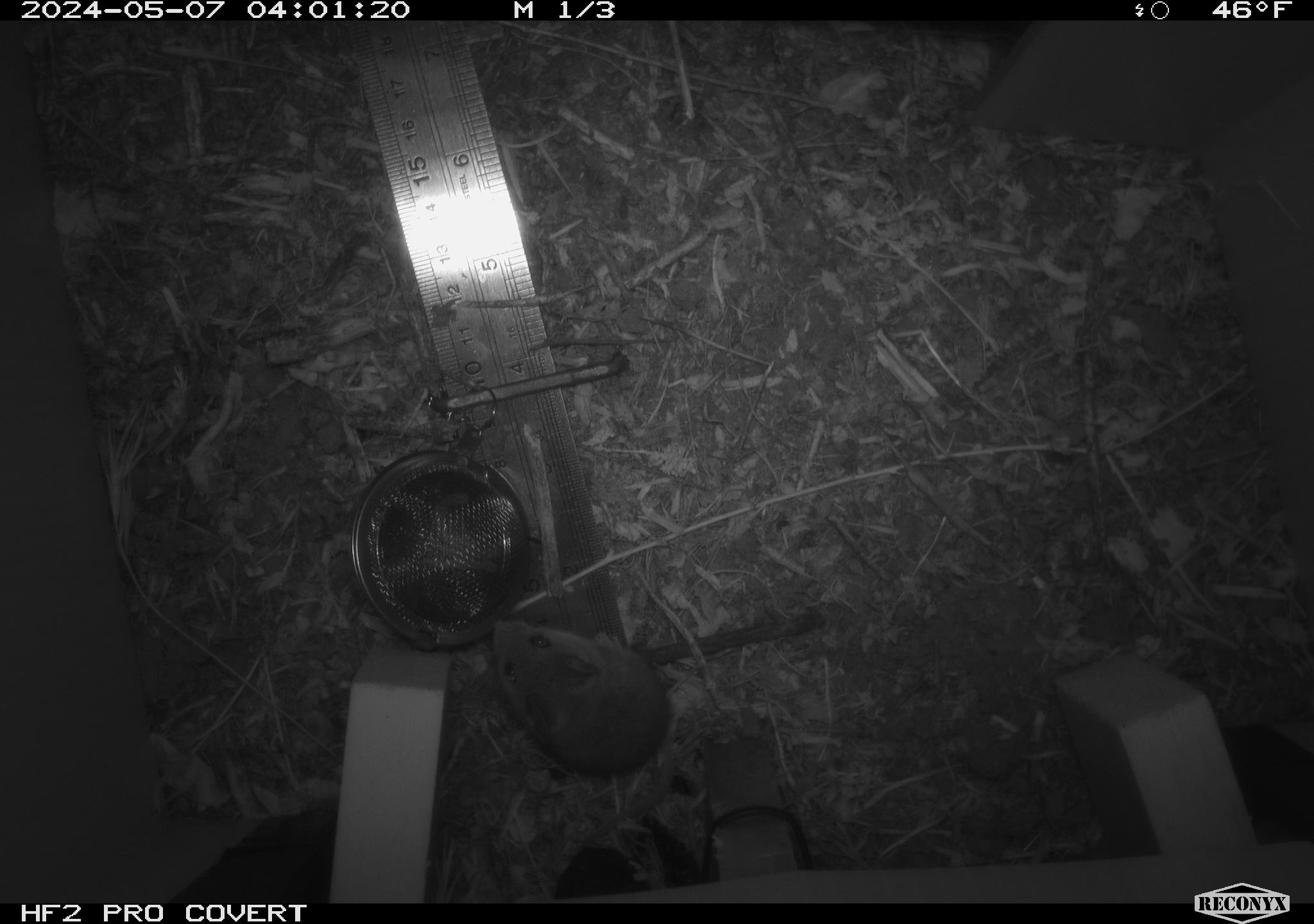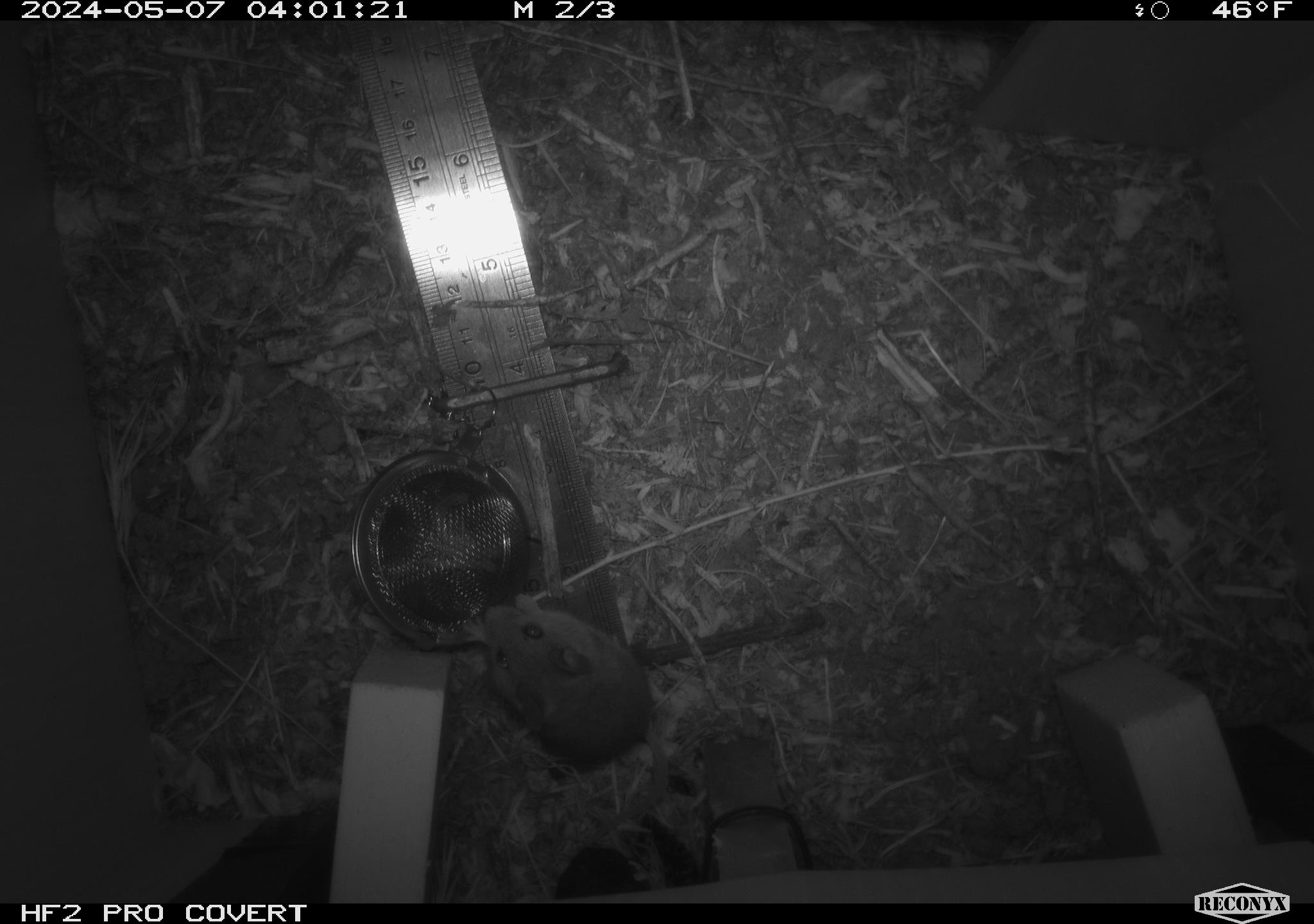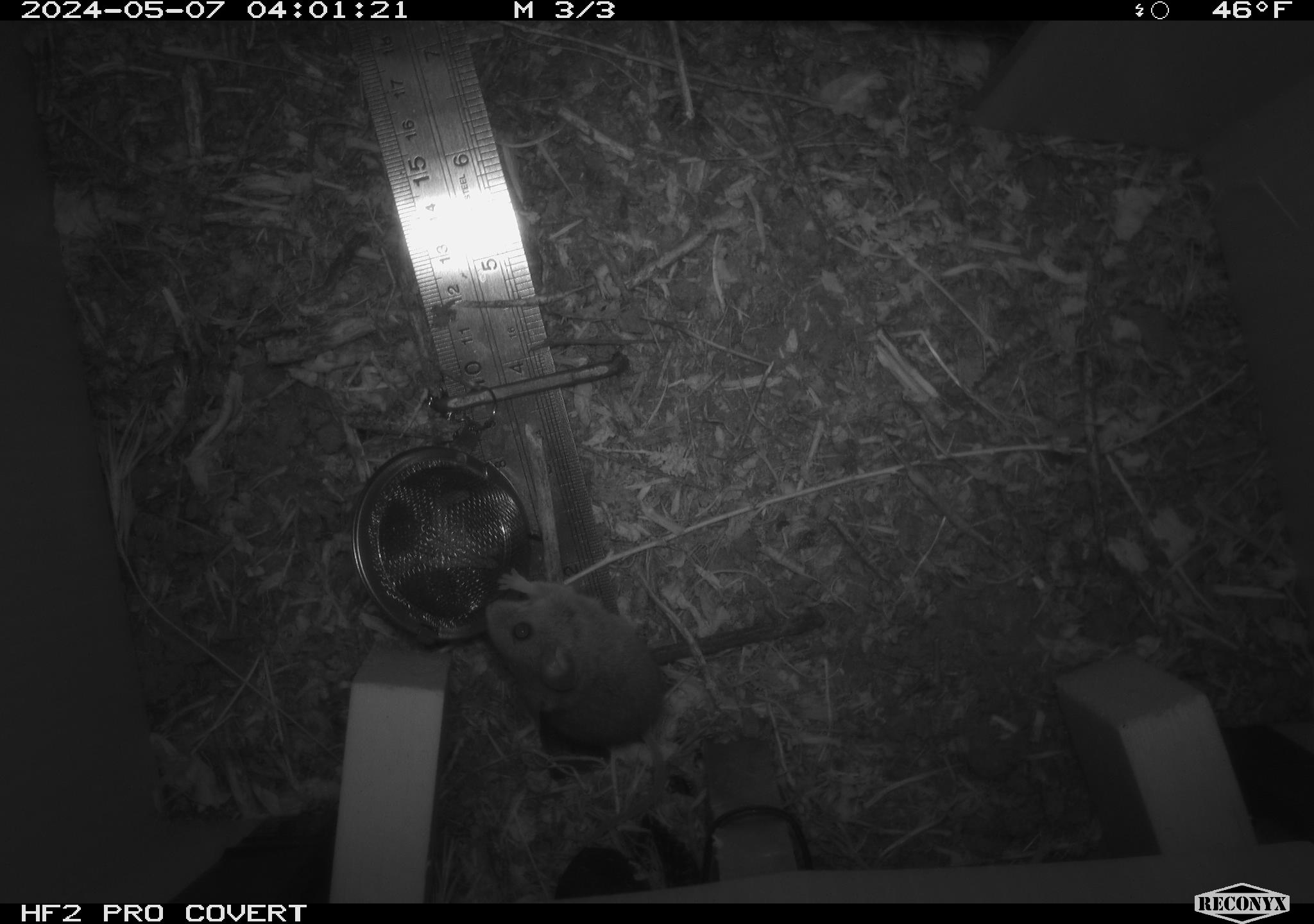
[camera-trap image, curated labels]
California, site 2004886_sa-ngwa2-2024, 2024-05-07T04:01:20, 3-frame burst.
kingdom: Animalia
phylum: Chordata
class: Mammalia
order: Rodentia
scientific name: Rodentia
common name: mouse species